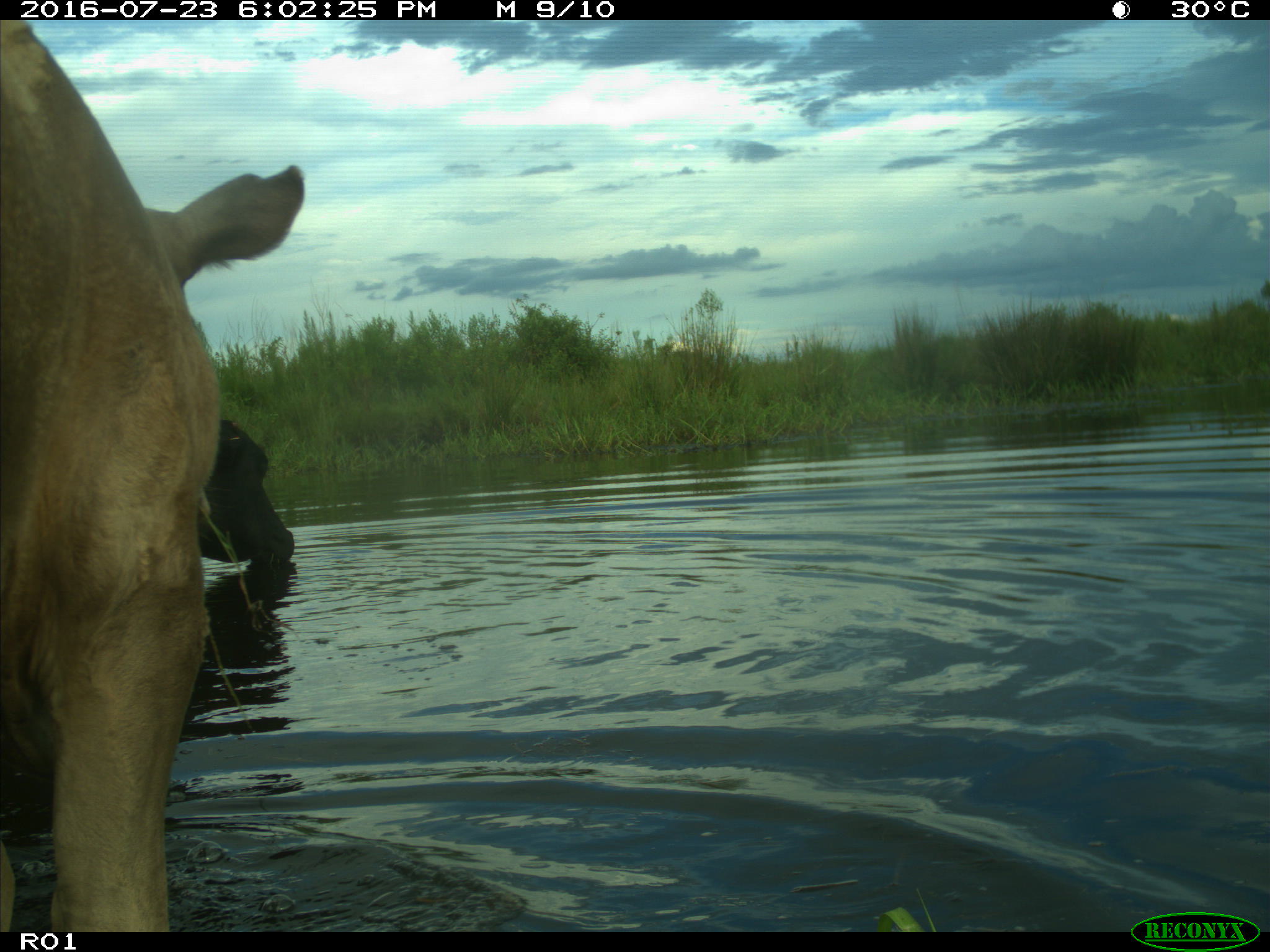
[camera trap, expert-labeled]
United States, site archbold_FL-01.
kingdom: Animalia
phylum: Chordata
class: Mammalia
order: Artiodactyla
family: Bovidae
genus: Bos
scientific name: Bos taurus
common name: domestic cow